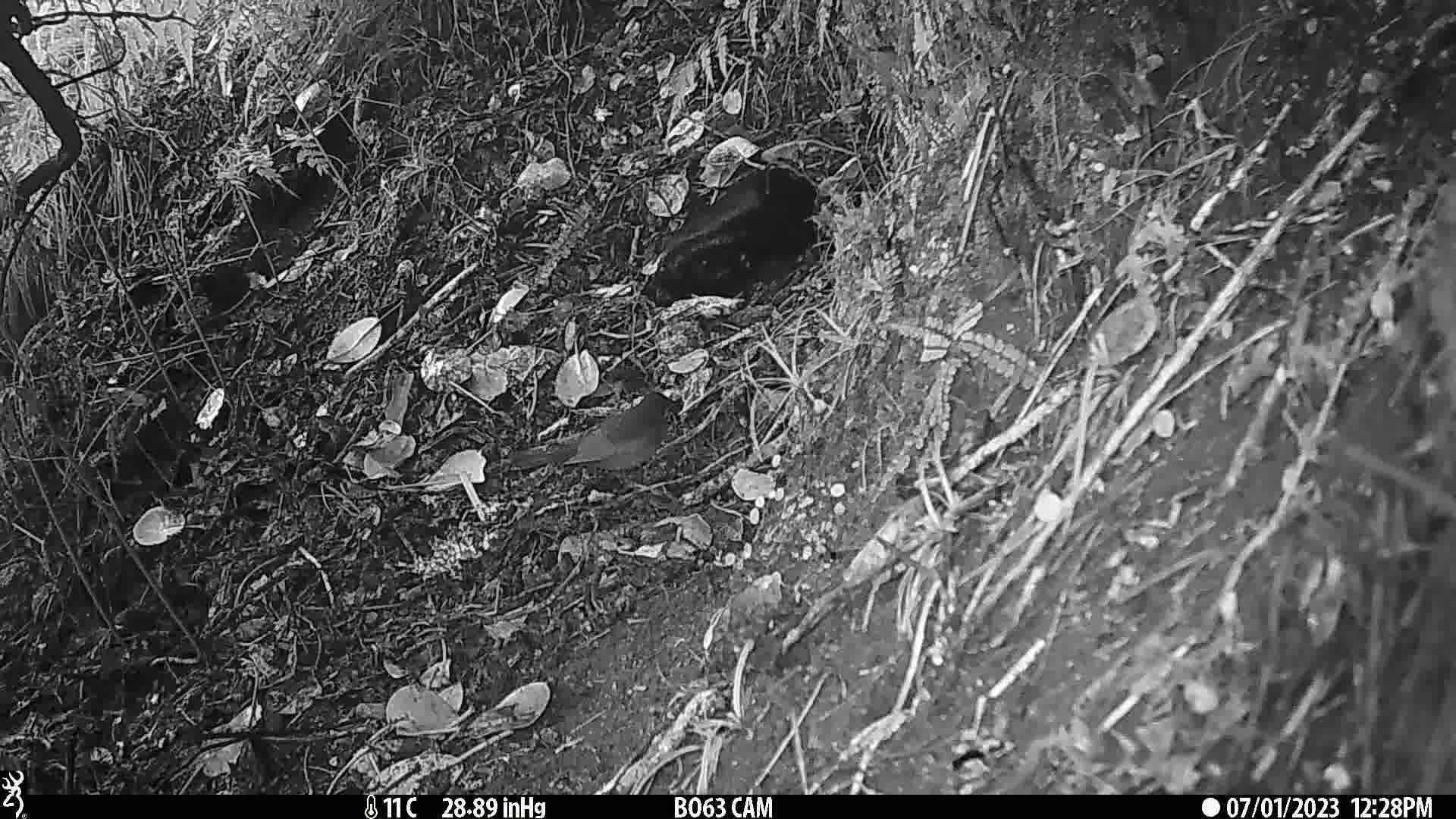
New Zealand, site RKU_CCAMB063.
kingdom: Animalia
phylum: Chordata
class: Aves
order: Passeriformes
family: Turdidae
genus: Turdus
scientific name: Turdus merula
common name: eurasian blackbird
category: blackbird